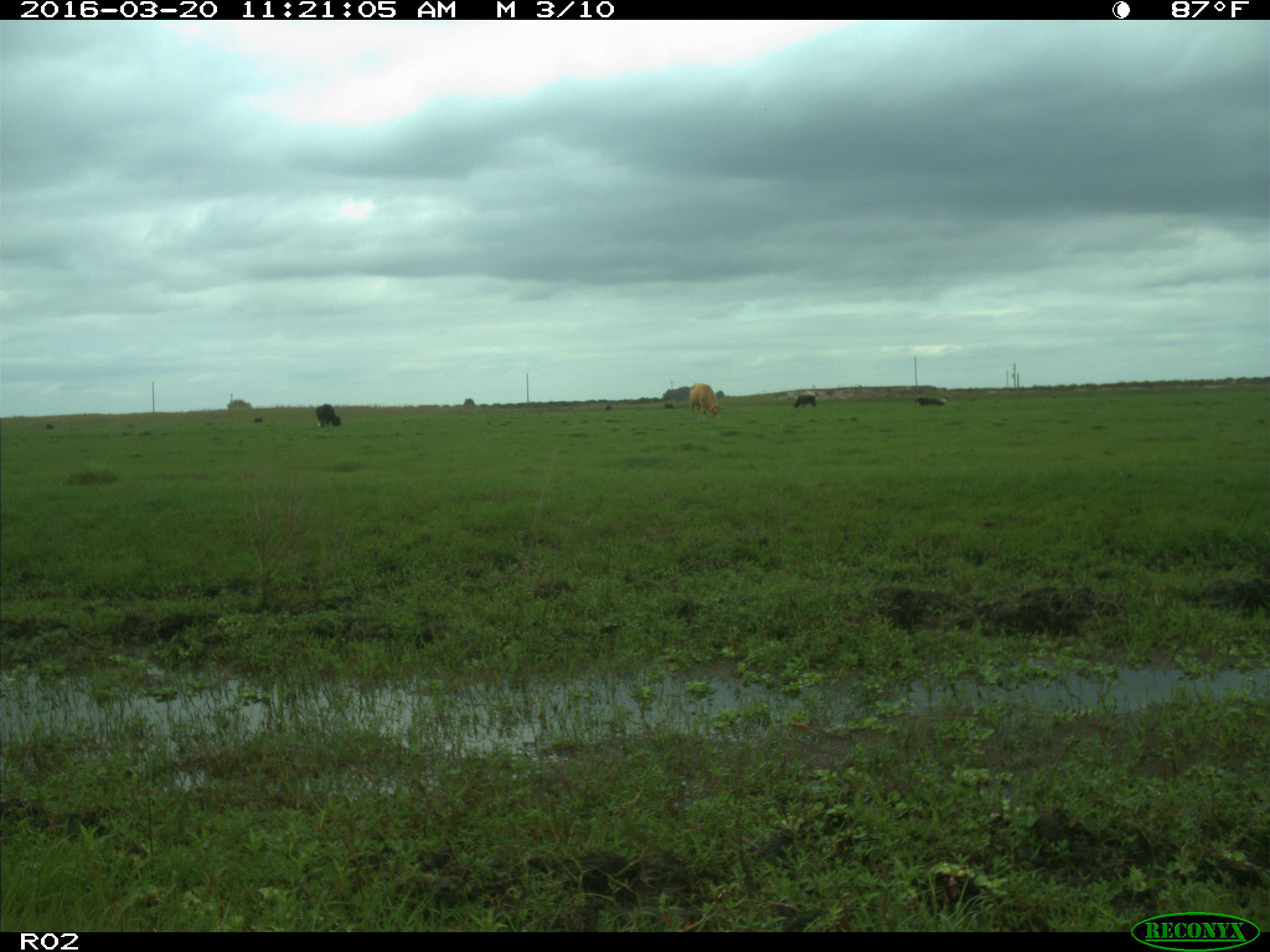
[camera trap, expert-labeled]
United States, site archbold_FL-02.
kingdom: Animalia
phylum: Chordata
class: Mammalia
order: Artiodactyla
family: Bovidae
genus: Bos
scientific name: Bos taurus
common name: domestic cow